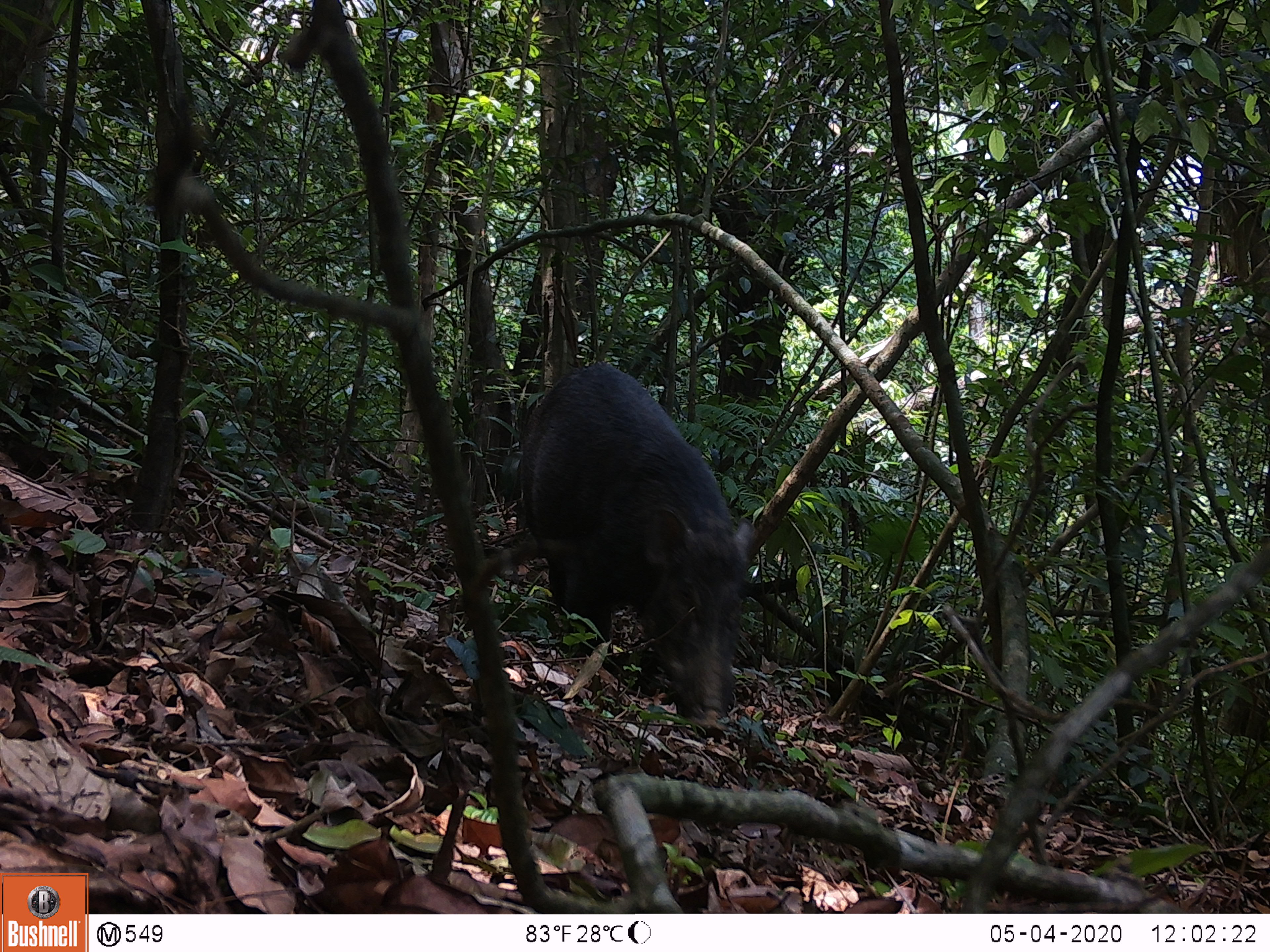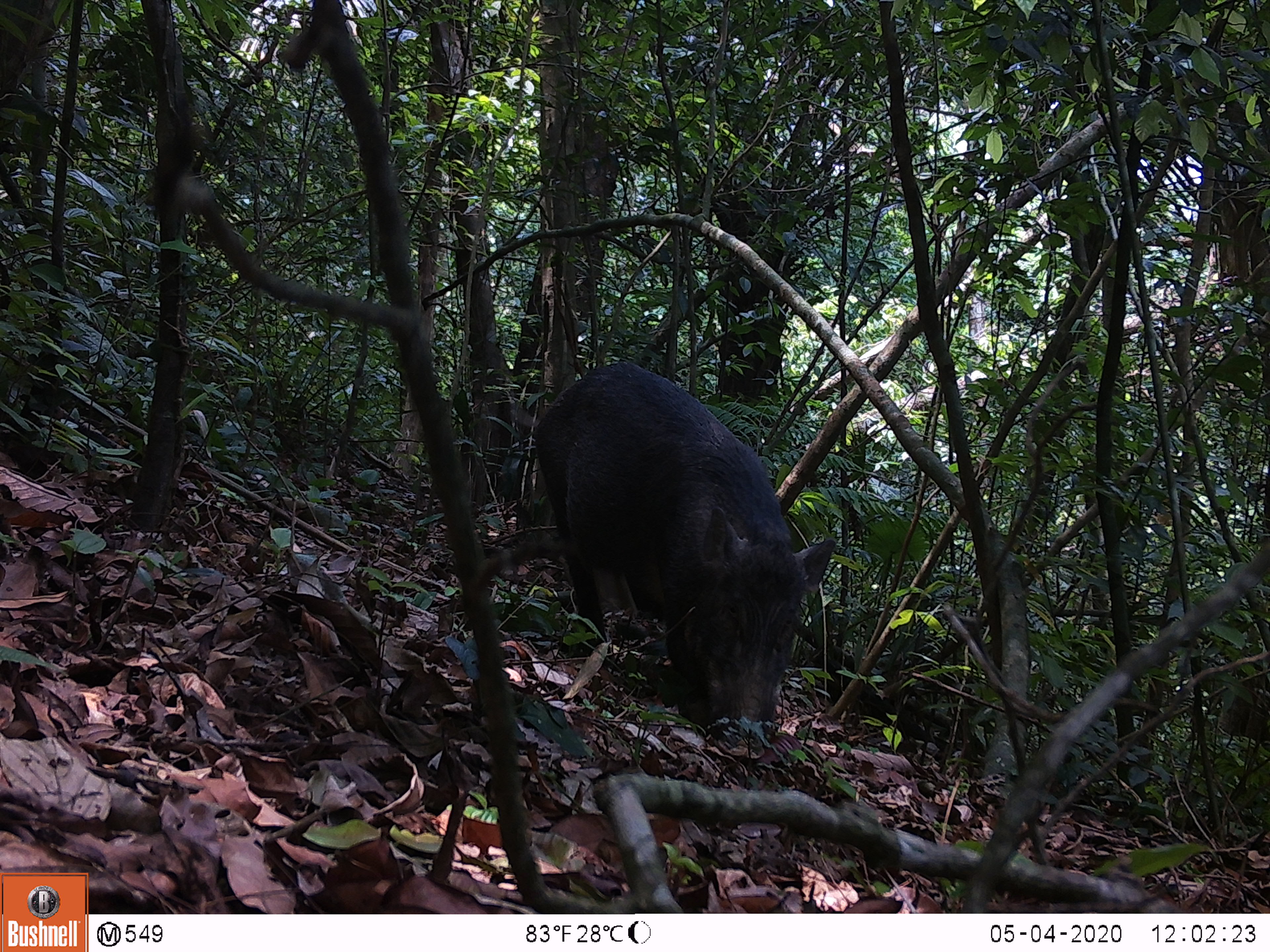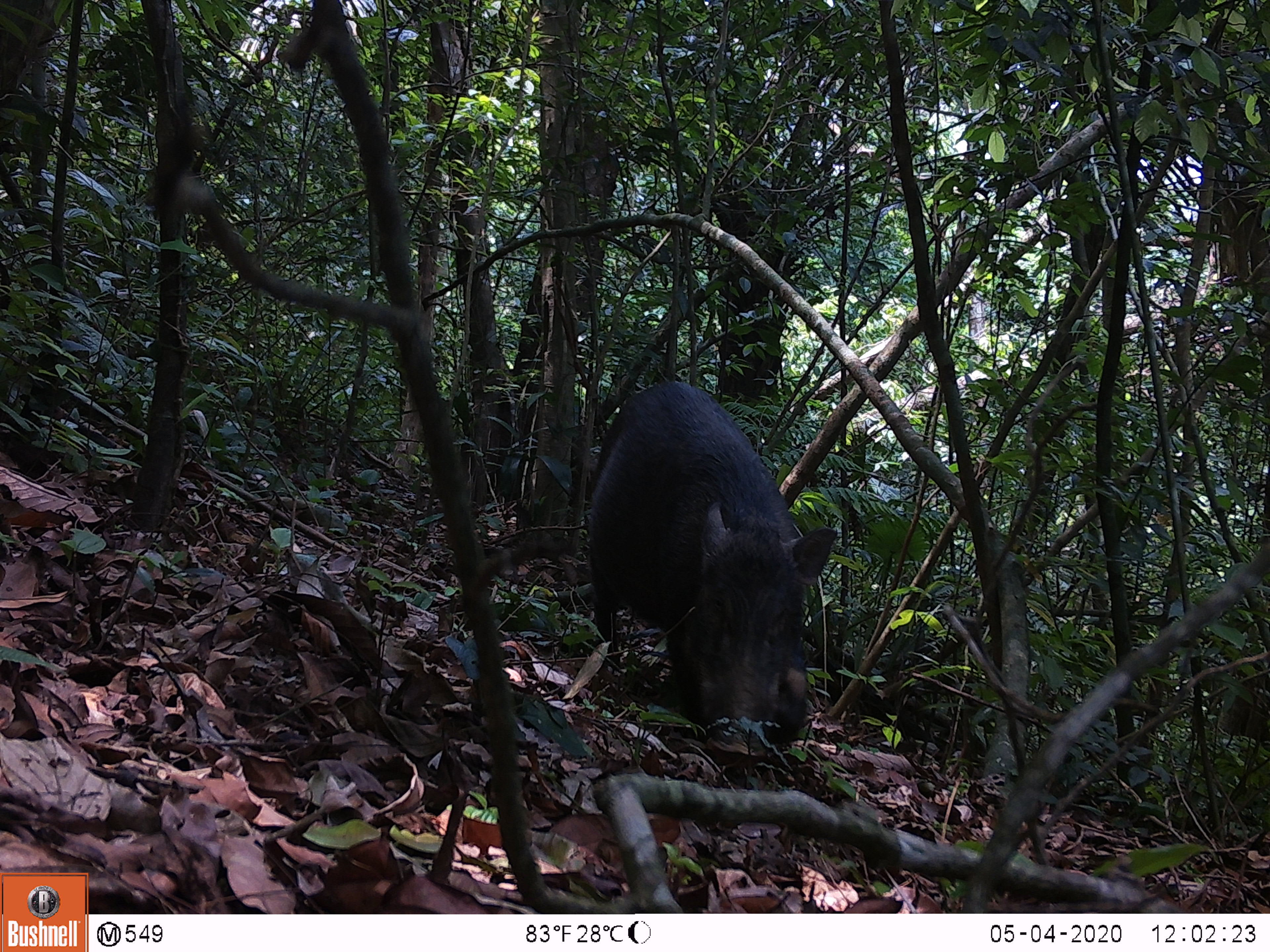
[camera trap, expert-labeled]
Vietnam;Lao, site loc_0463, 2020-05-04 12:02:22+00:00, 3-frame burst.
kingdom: Animalia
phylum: Chordata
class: Mammalia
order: Artiodactyla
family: Suidae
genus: Sus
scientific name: Sus scrofa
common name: eurasian wild pig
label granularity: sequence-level